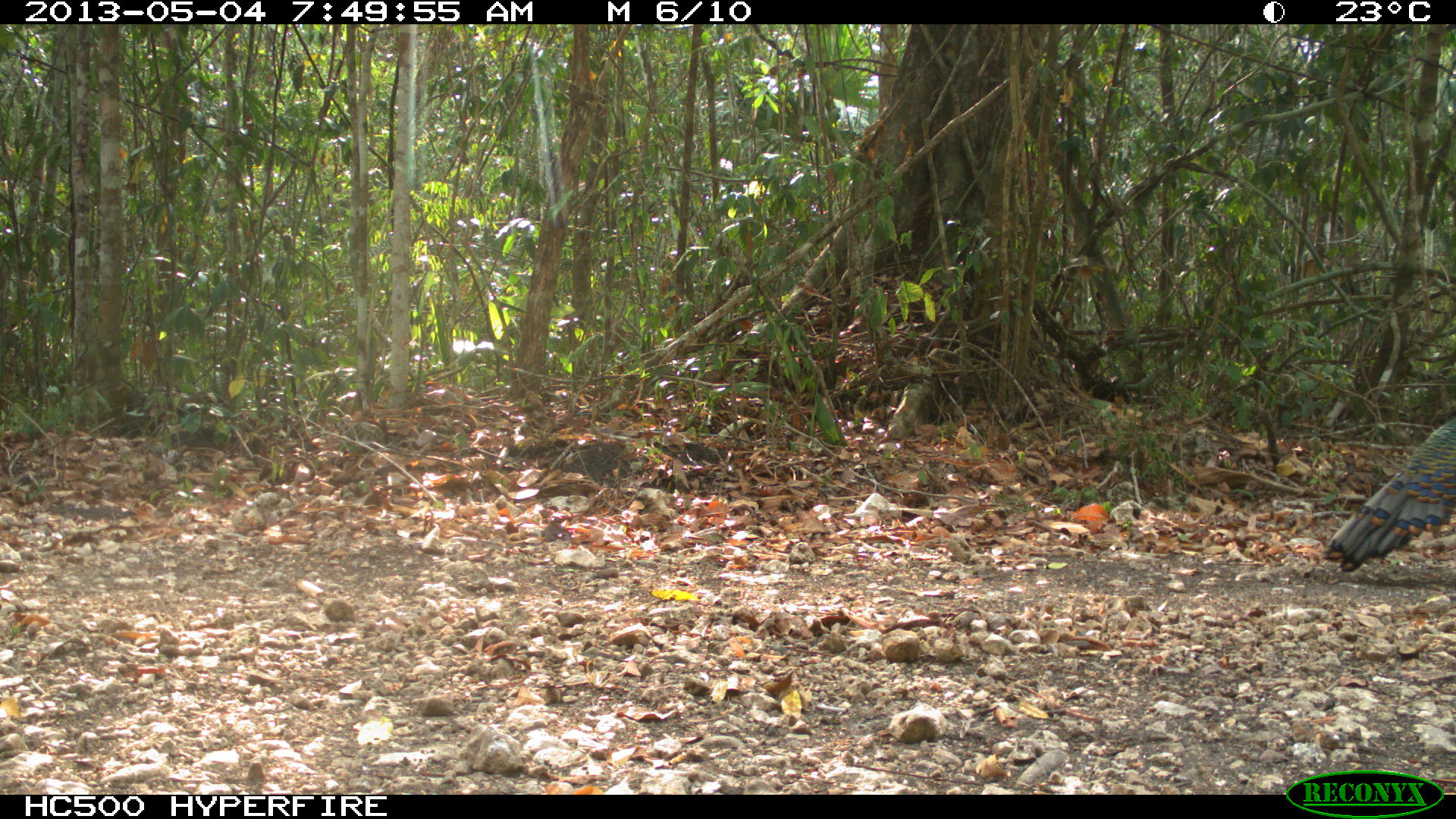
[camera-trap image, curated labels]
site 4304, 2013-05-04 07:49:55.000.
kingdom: Animalia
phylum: Chordata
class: Aves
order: Galliformes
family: Phasianidae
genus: Meleagris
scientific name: Meleagris ocellata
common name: ocellated turkey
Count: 1.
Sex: male.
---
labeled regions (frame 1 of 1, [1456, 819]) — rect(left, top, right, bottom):
meleagris ocellata: rect(1323, 418, 1454, 572)